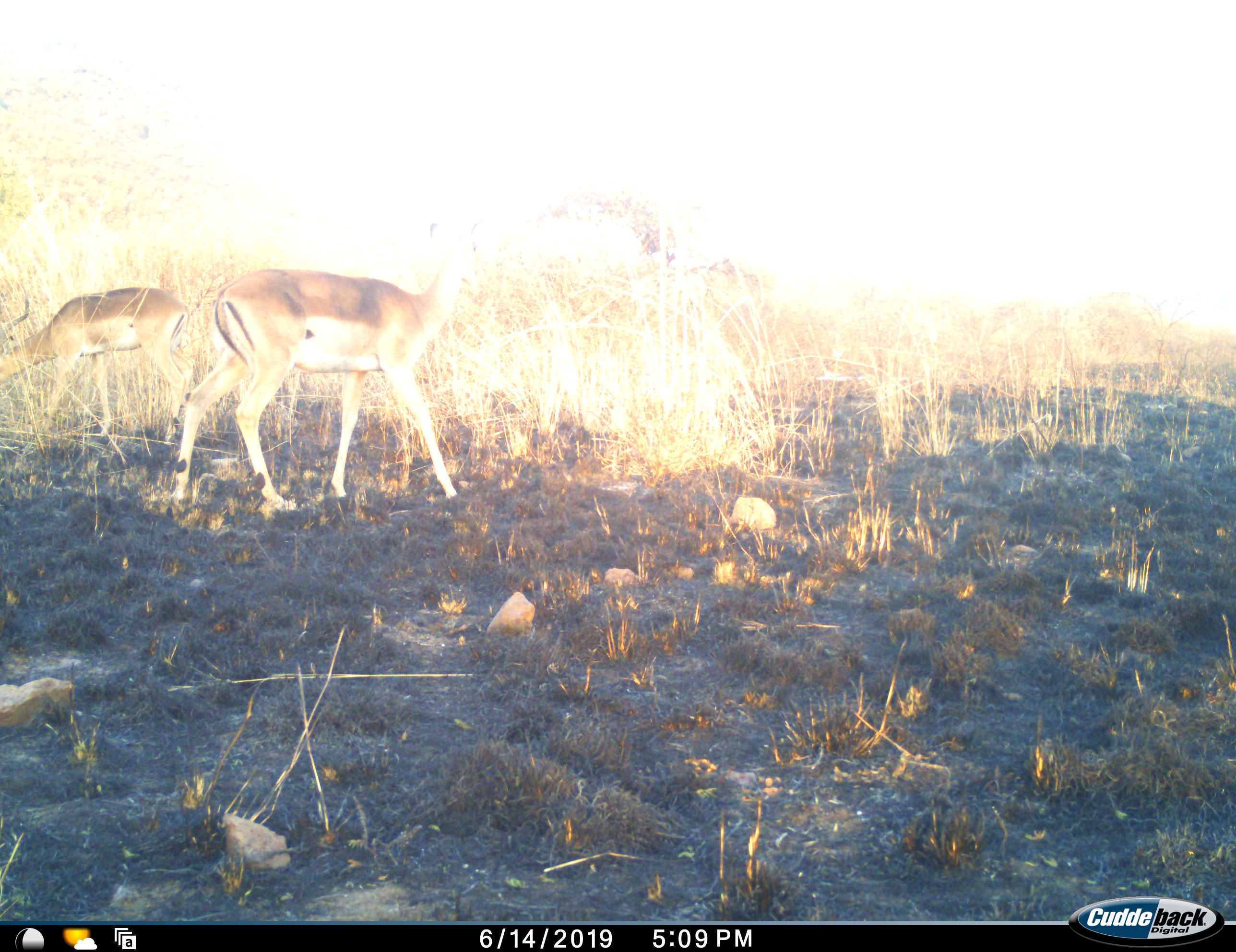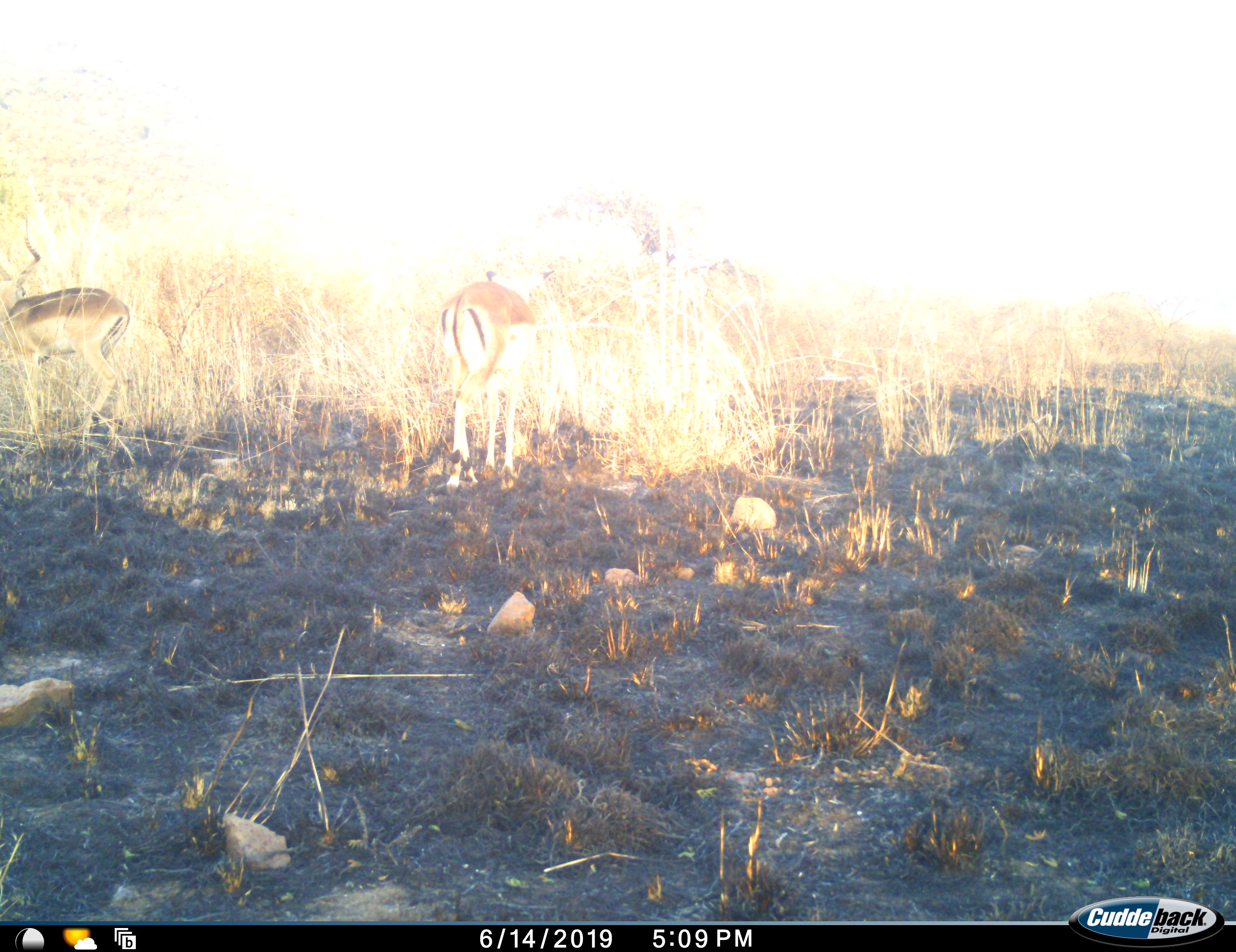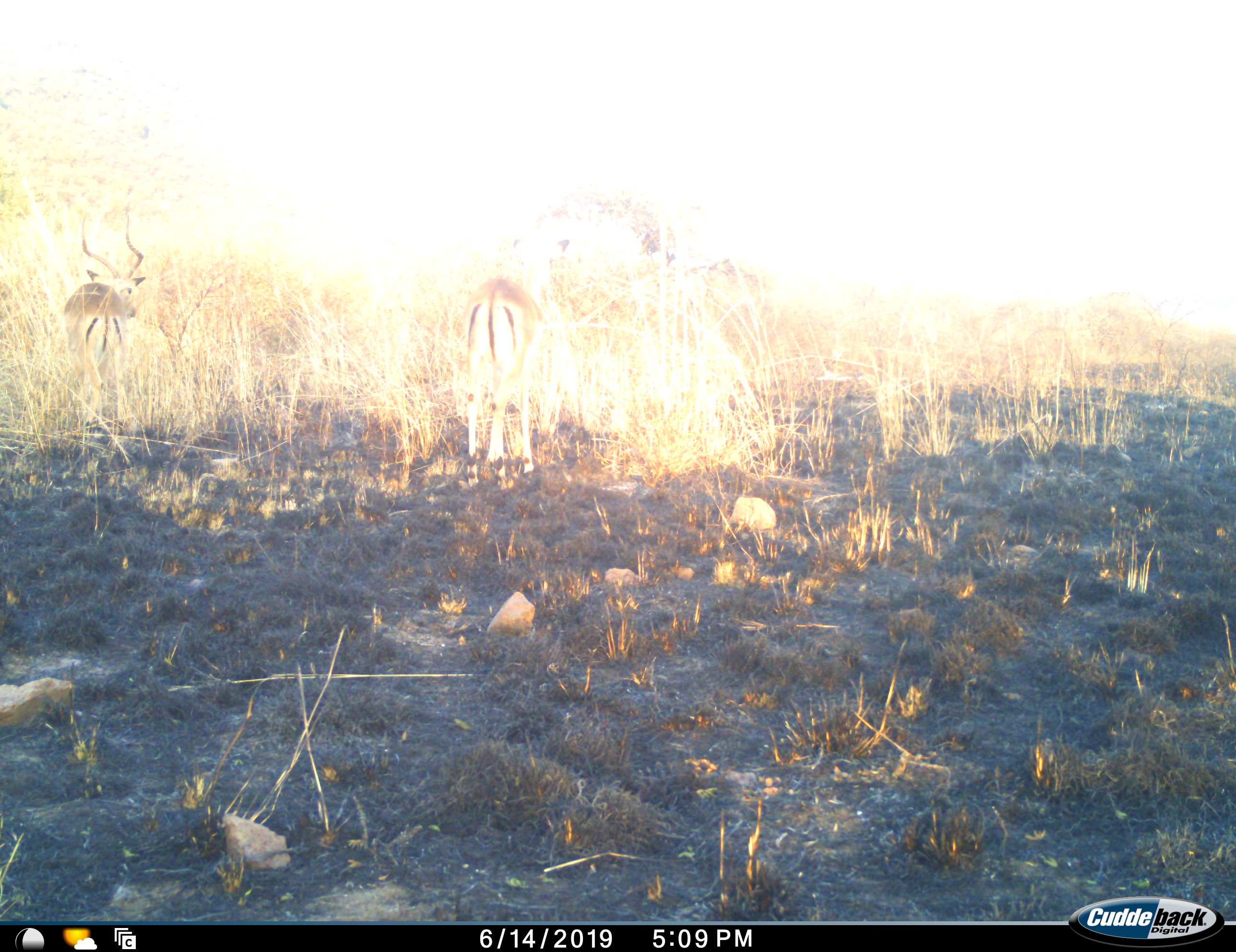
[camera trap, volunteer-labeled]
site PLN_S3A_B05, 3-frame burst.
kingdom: Animalia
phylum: Chordata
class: Mammalia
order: Artiodactyla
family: Bovidae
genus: Aepyceros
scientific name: Aepyceros melampus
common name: impala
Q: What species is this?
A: Impala (Aepyceros melampus).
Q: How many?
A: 2.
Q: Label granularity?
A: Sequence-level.